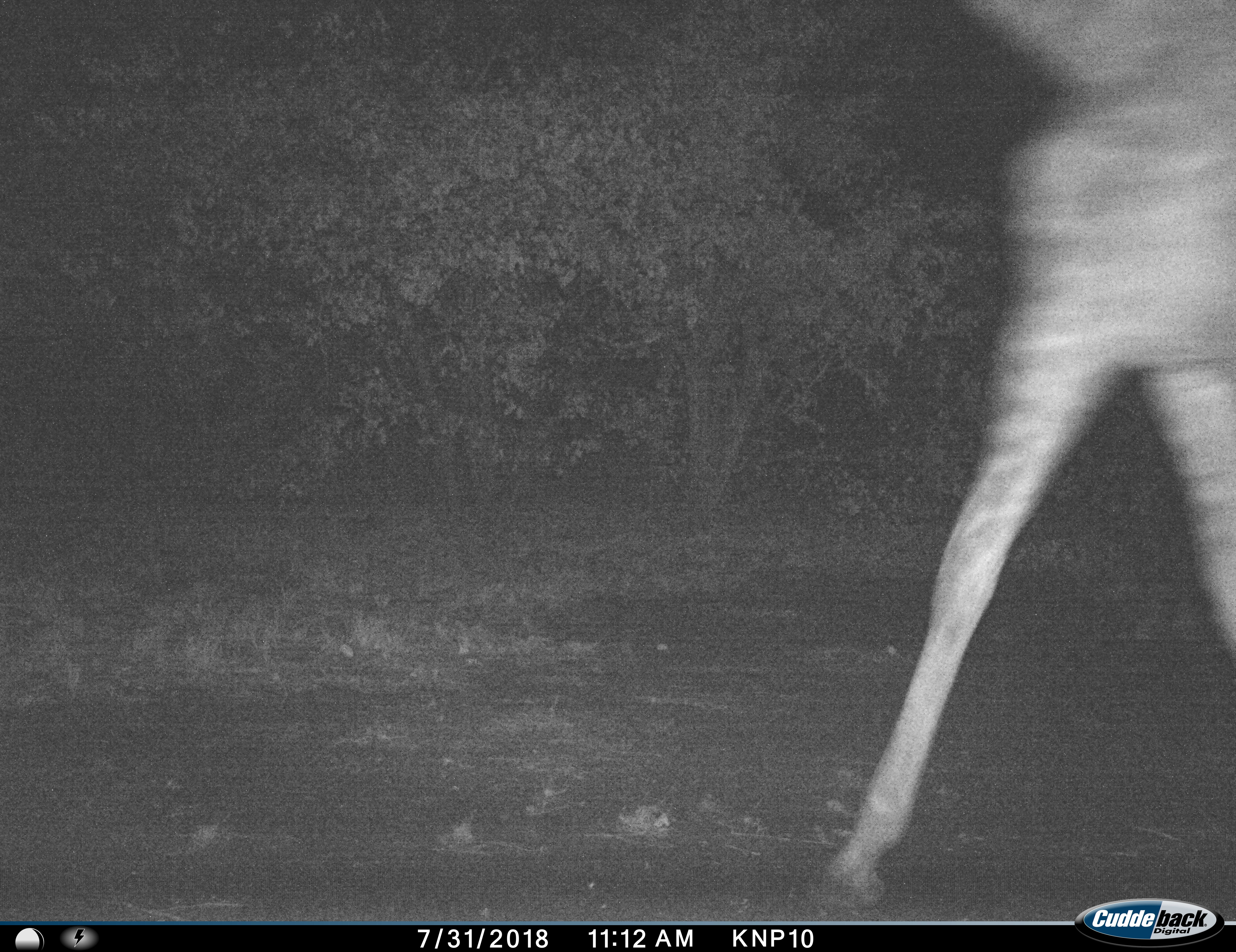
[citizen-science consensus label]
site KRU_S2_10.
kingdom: Animalia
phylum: Chordata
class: Mammalia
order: Artiodactyla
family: Giraffidae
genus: Giraffa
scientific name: Giraffa camelopardalis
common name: giraffe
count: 1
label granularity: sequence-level